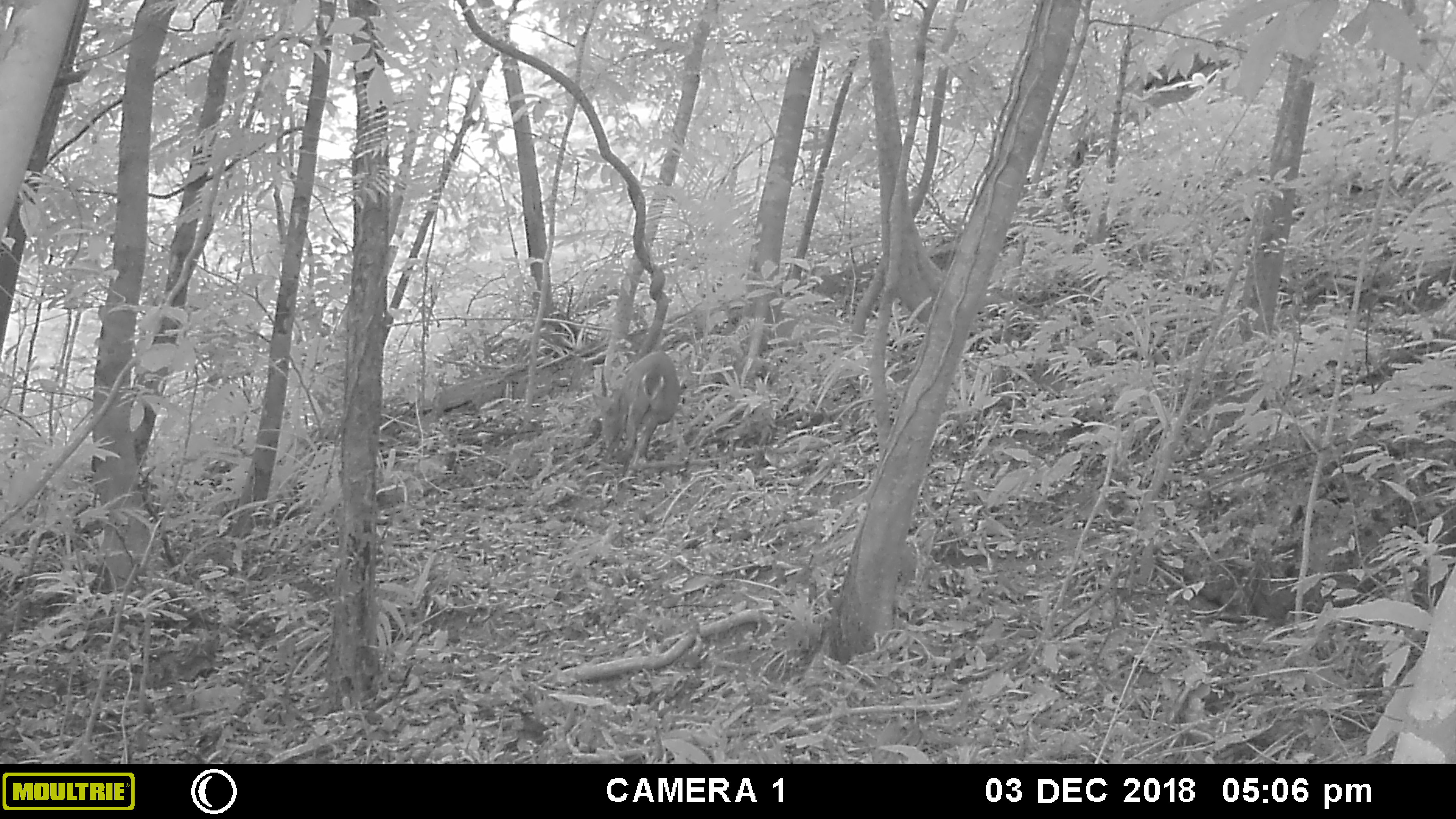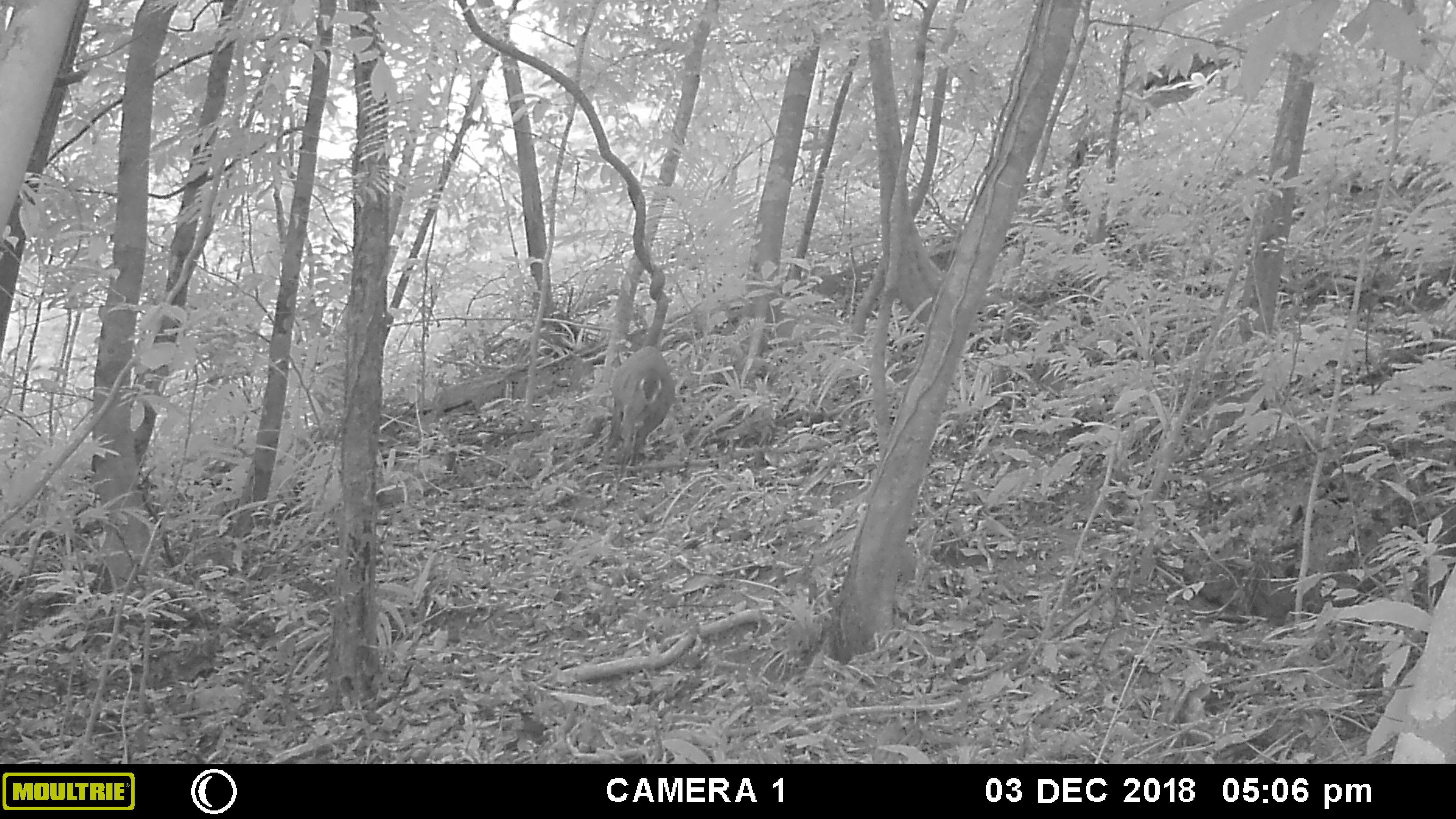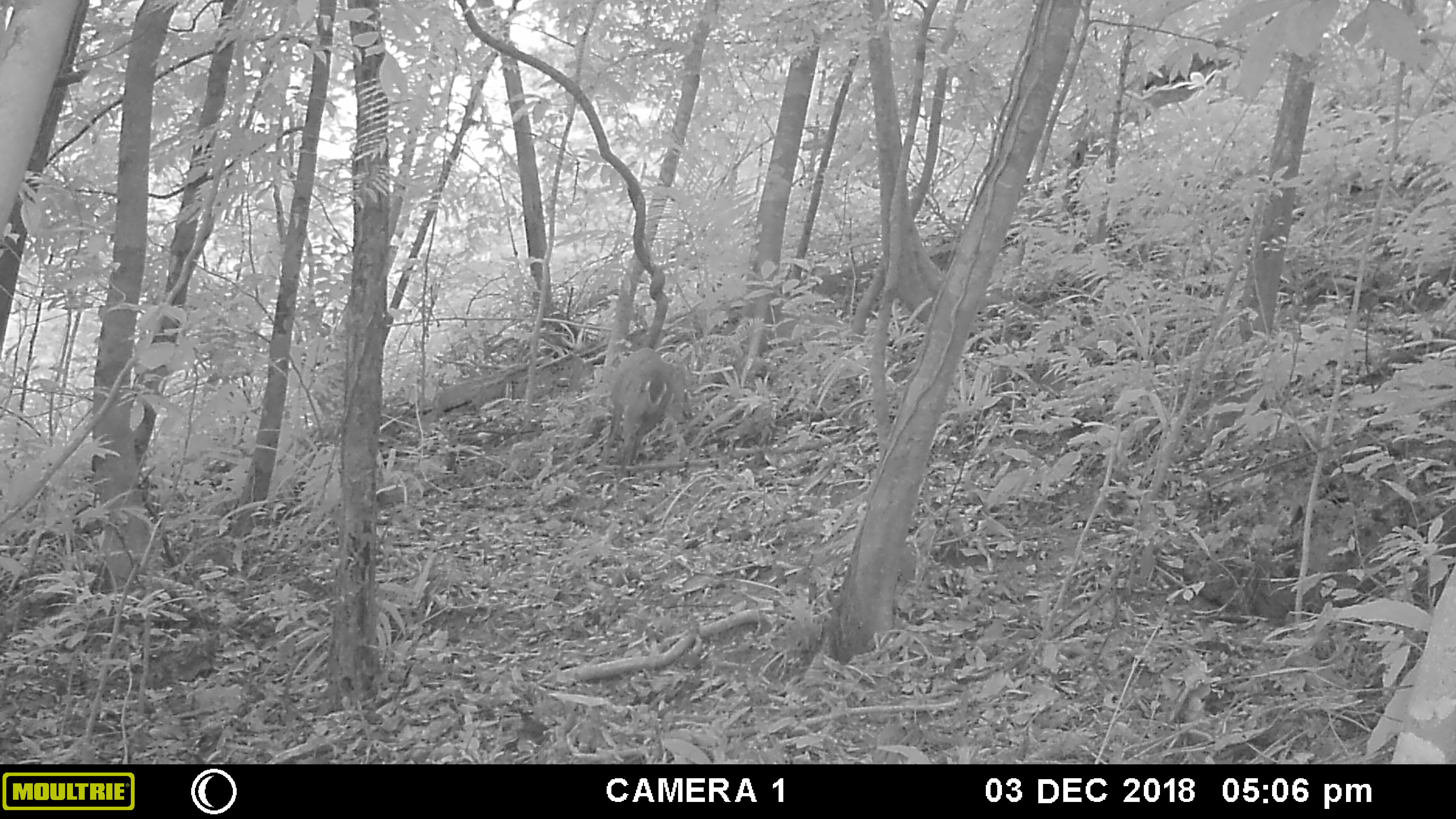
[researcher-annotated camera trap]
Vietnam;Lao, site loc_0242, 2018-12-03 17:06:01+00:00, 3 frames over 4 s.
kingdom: Animalia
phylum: Chordata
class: Mammalia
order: Artiodactyla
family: Cervidae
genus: Muntiacus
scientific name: Muntiacus vuquangensis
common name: large-antlered muntjac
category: large antlered muntjac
Large antlered muntjac (large-antlered muntjac) (Muntiacus vuquangensis). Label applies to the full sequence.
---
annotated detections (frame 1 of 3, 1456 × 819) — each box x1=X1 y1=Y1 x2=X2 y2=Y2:
large antlered muntjac: x1=590 y1=347 x2=682 y2=481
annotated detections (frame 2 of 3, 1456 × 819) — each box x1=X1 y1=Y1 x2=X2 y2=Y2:
large antlered muntjac: x1=597 y1=343 x2=675 y2=467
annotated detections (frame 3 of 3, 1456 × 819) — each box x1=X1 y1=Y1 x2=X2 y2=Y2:
large antlered muntjac: x1=600 y1=346 x2=674 y2=479